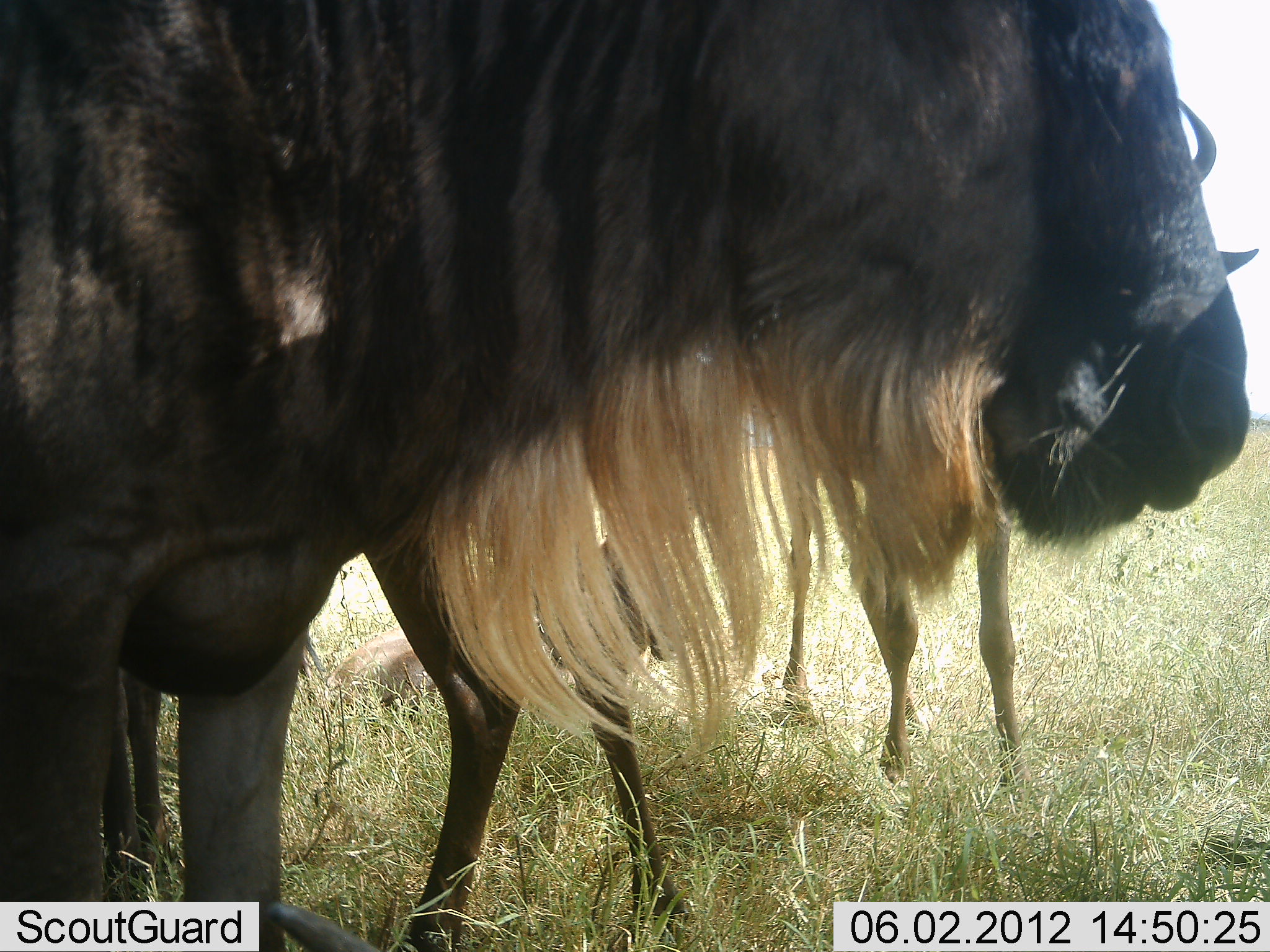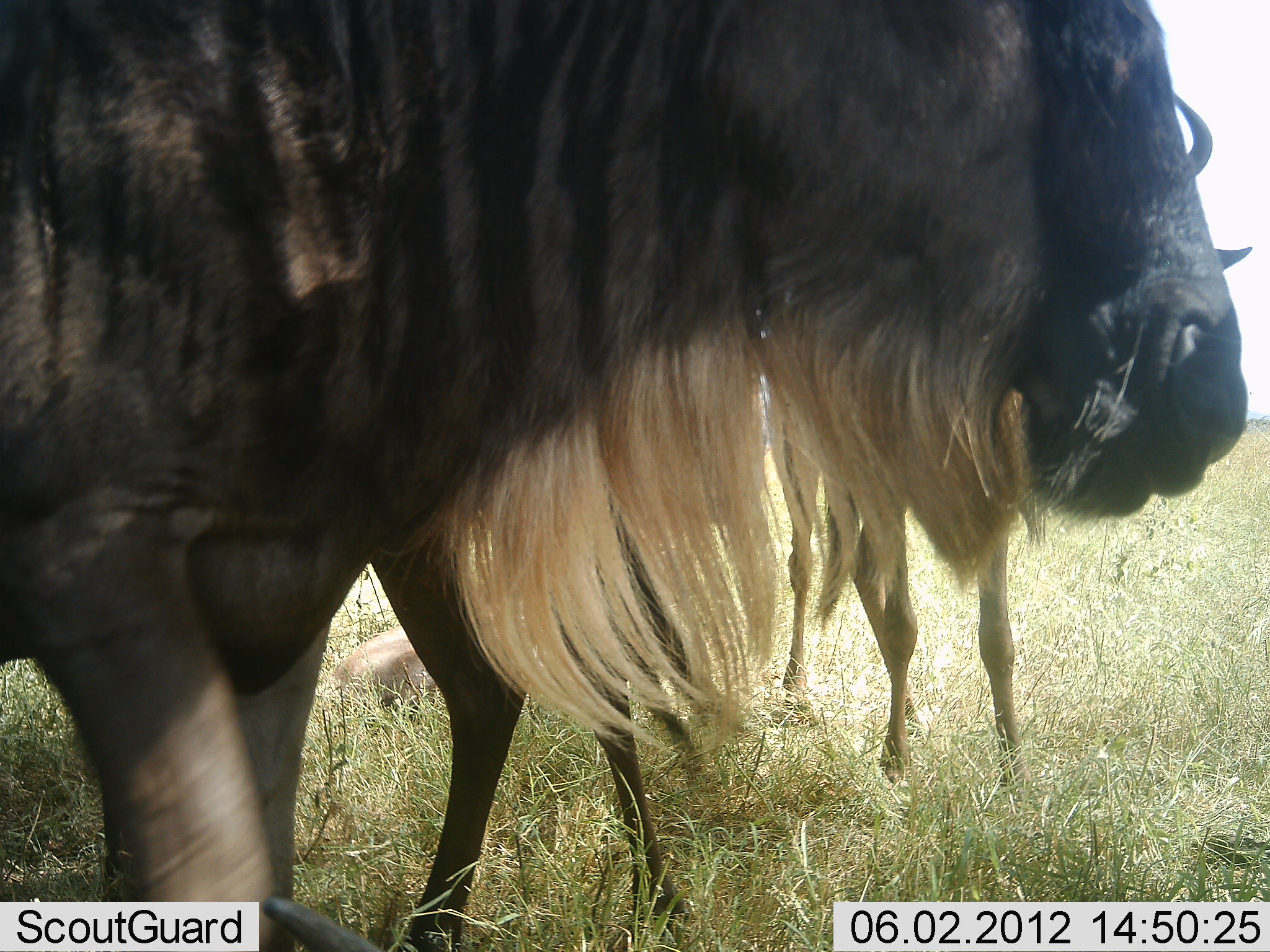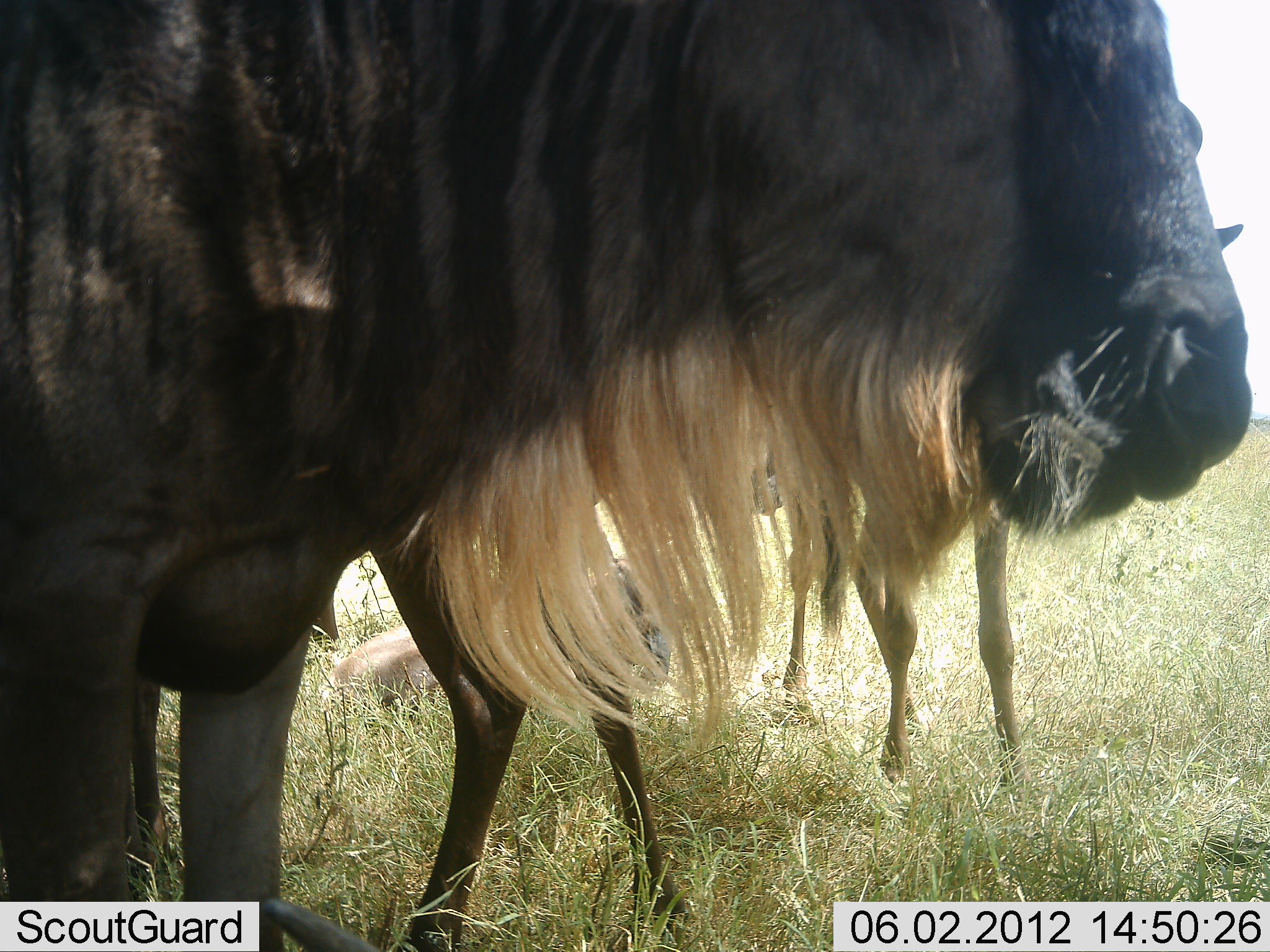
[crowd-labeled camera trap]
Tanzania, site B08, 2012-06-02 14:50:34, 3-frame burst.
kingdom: Animalia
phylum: Chordata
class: Mammalia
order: Artiodactyla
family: Bovidae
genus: Connochaetes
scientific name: Connochaetes taurinus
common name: blue wildebeest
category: wildebeest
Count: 4.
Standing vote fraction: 100%.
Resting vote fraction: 50%.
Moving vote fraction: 0%.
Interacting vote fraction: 0%.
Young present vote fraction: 10%.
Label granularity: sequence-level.